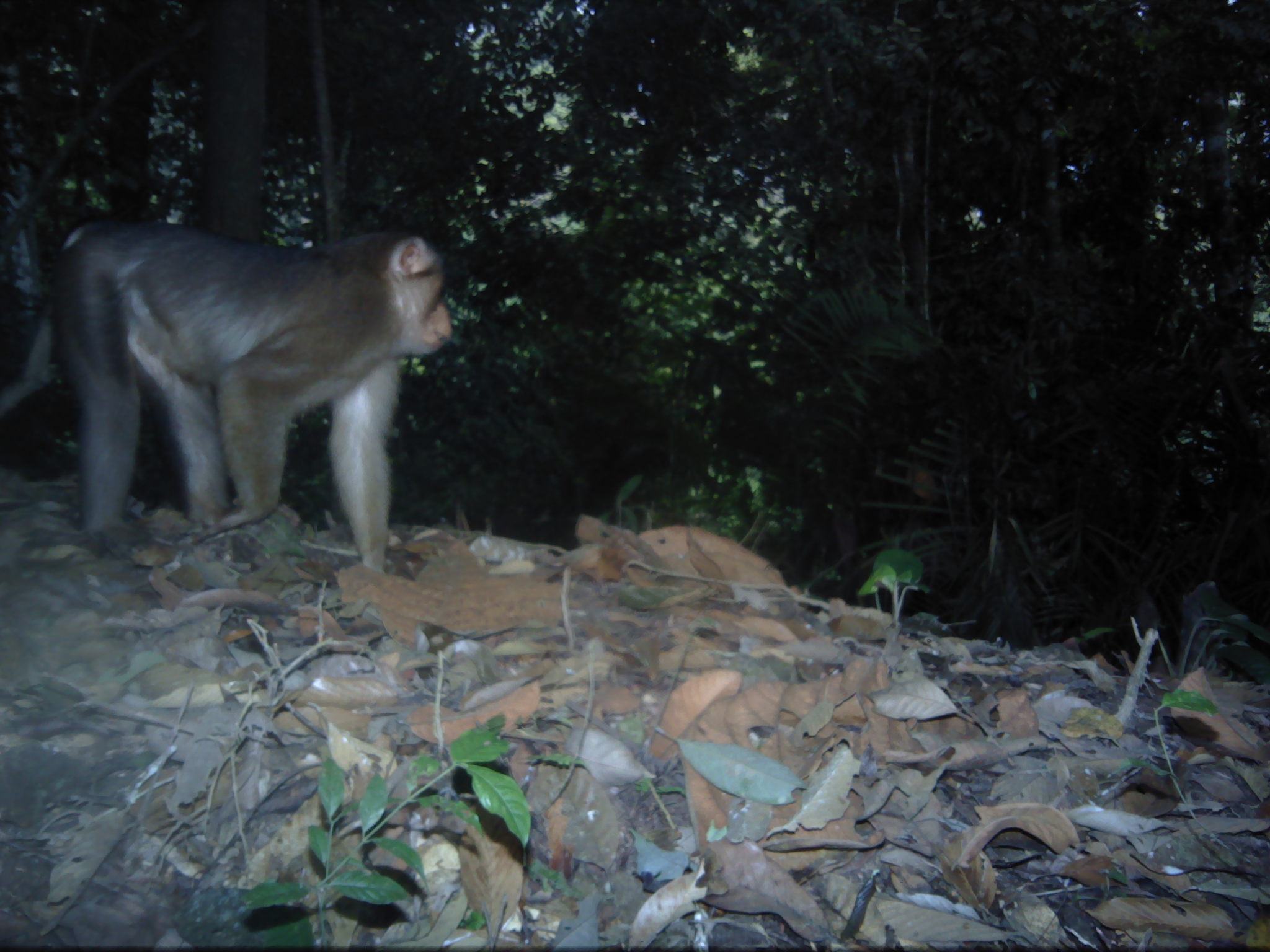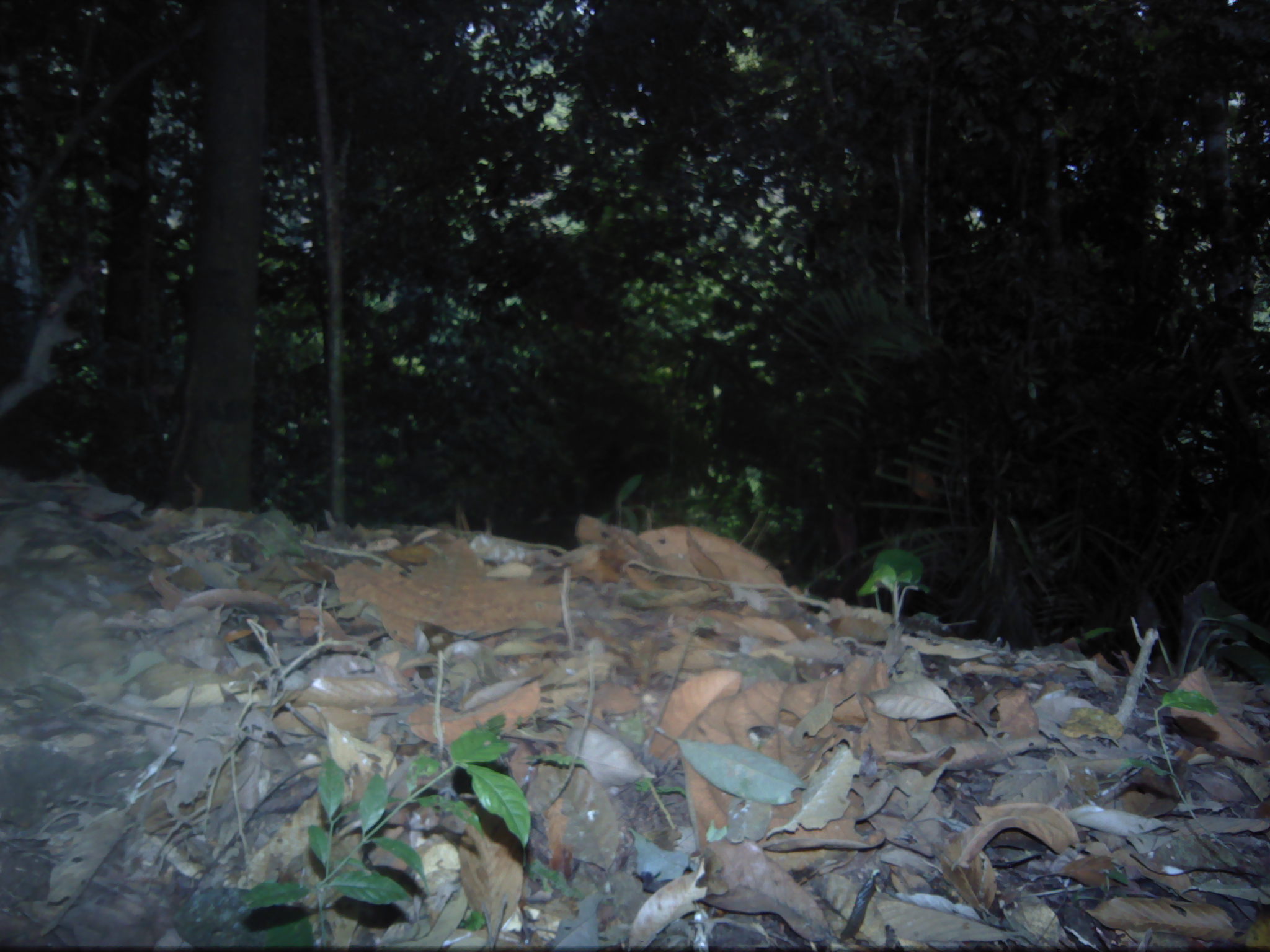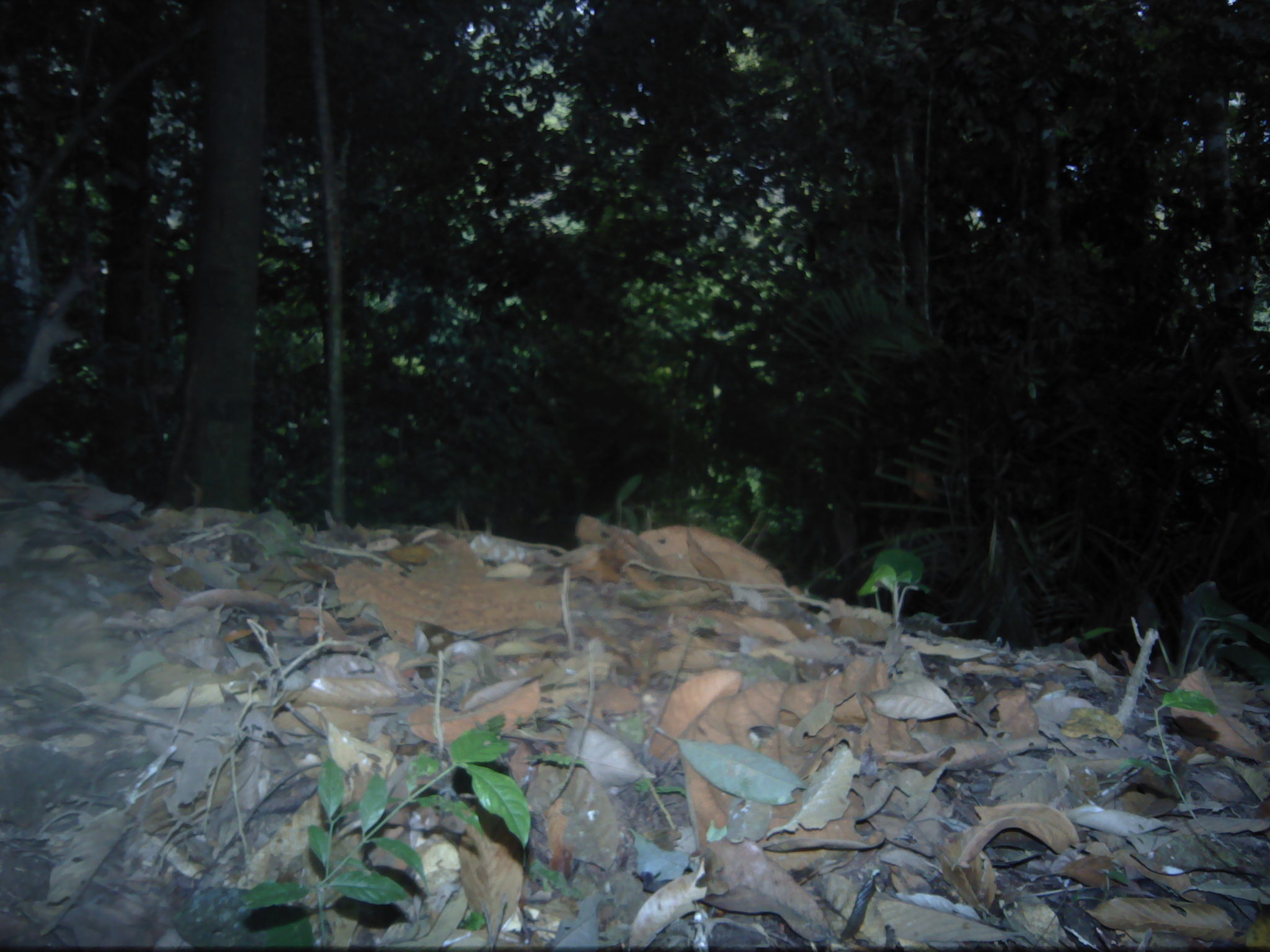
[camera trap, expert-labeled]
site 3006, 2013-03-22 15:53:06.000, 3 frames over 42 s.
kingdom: Animalia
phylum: Chordata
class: Mammalia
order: Primates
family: Cercopithecidae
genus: Macaca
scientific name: Macaca nemestrina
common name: southern pig-tailed macaque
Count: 1.